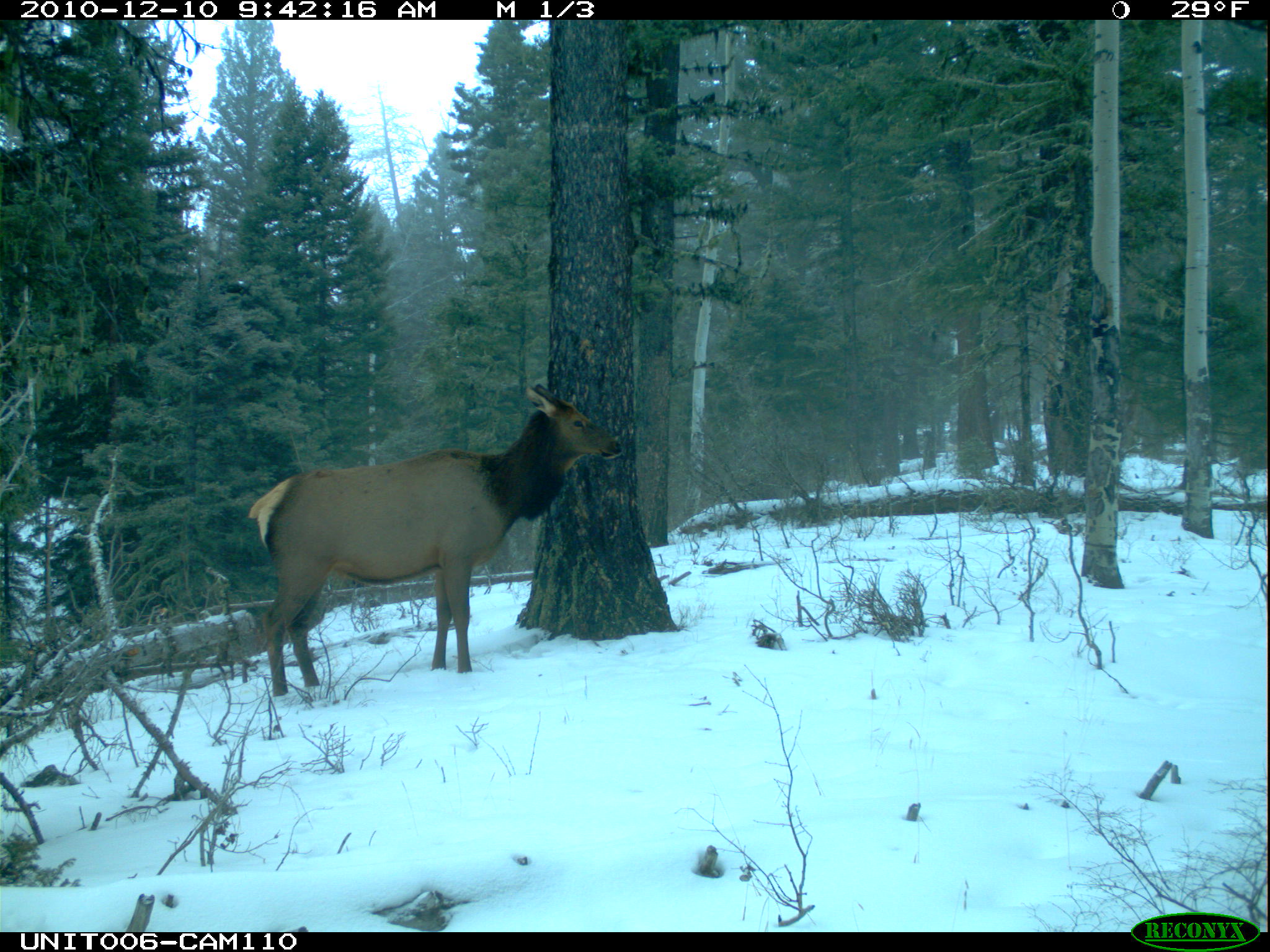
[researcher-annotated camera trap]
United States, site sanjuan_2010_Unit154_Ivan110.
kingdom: Animalia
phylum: Chordata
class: Mammalia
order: Artiodactyla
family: Cervidae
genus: Cervus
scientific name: Cervus elaphus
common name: red deer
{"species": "Cervus elaphus (red deer)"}